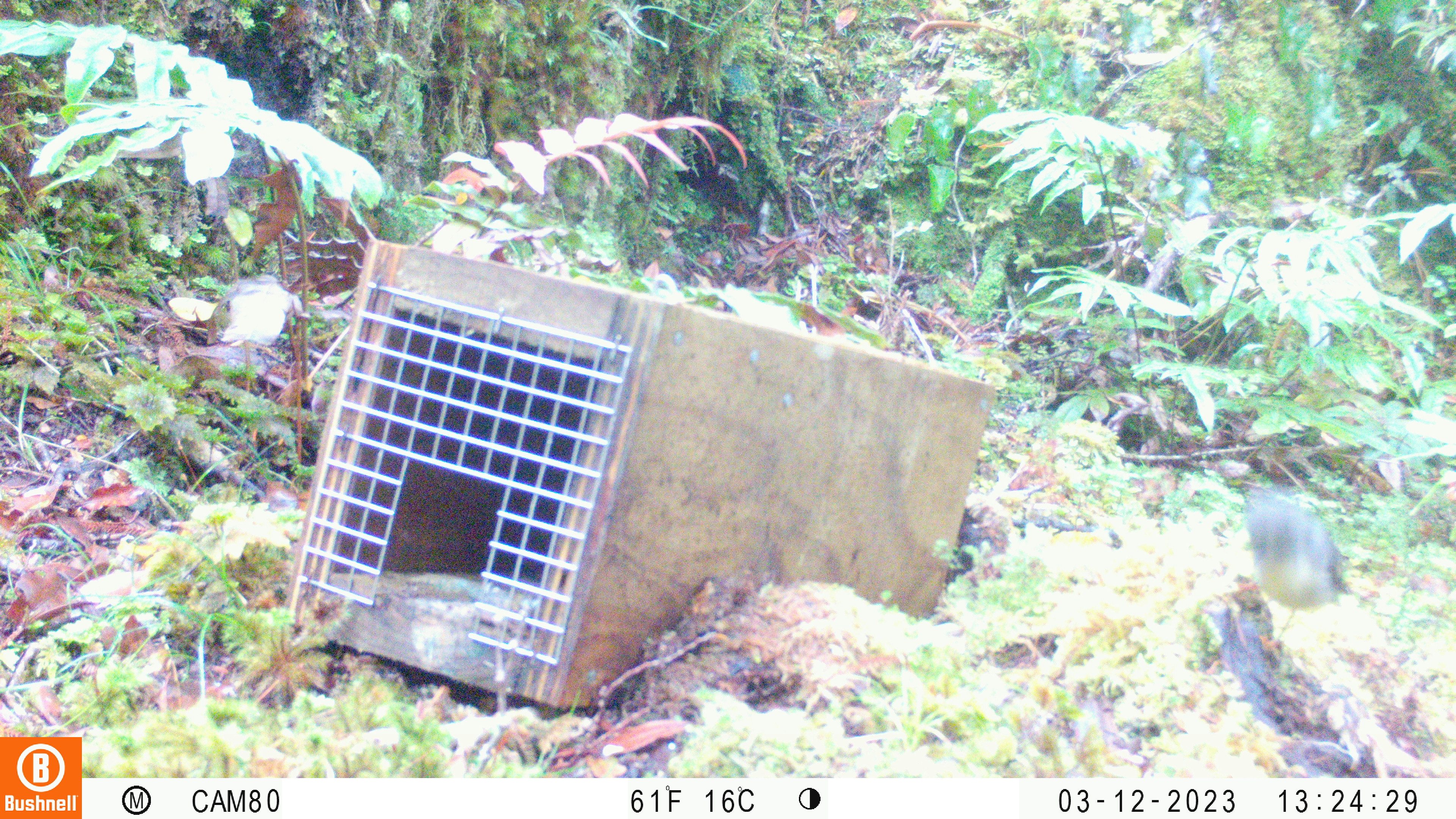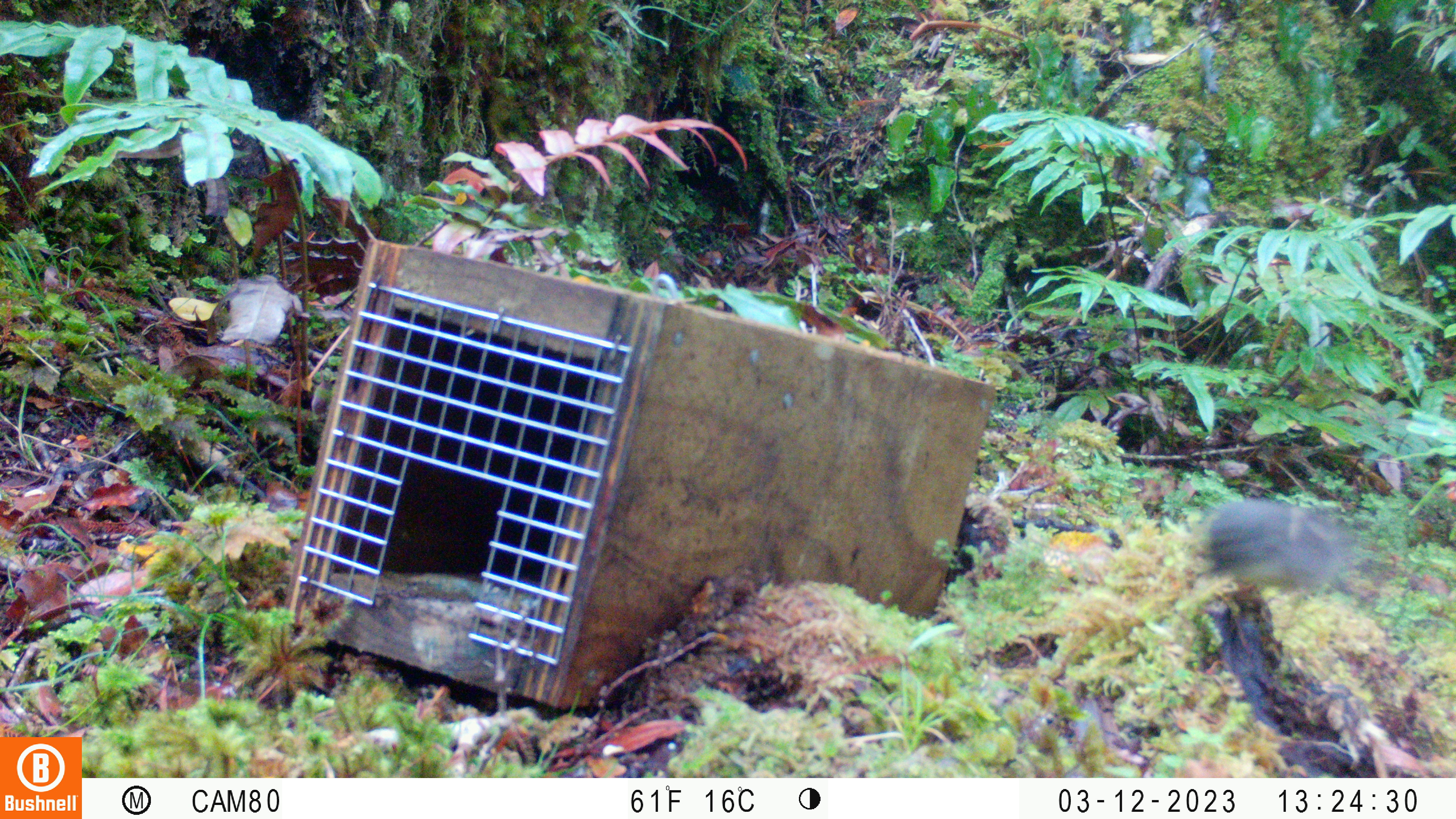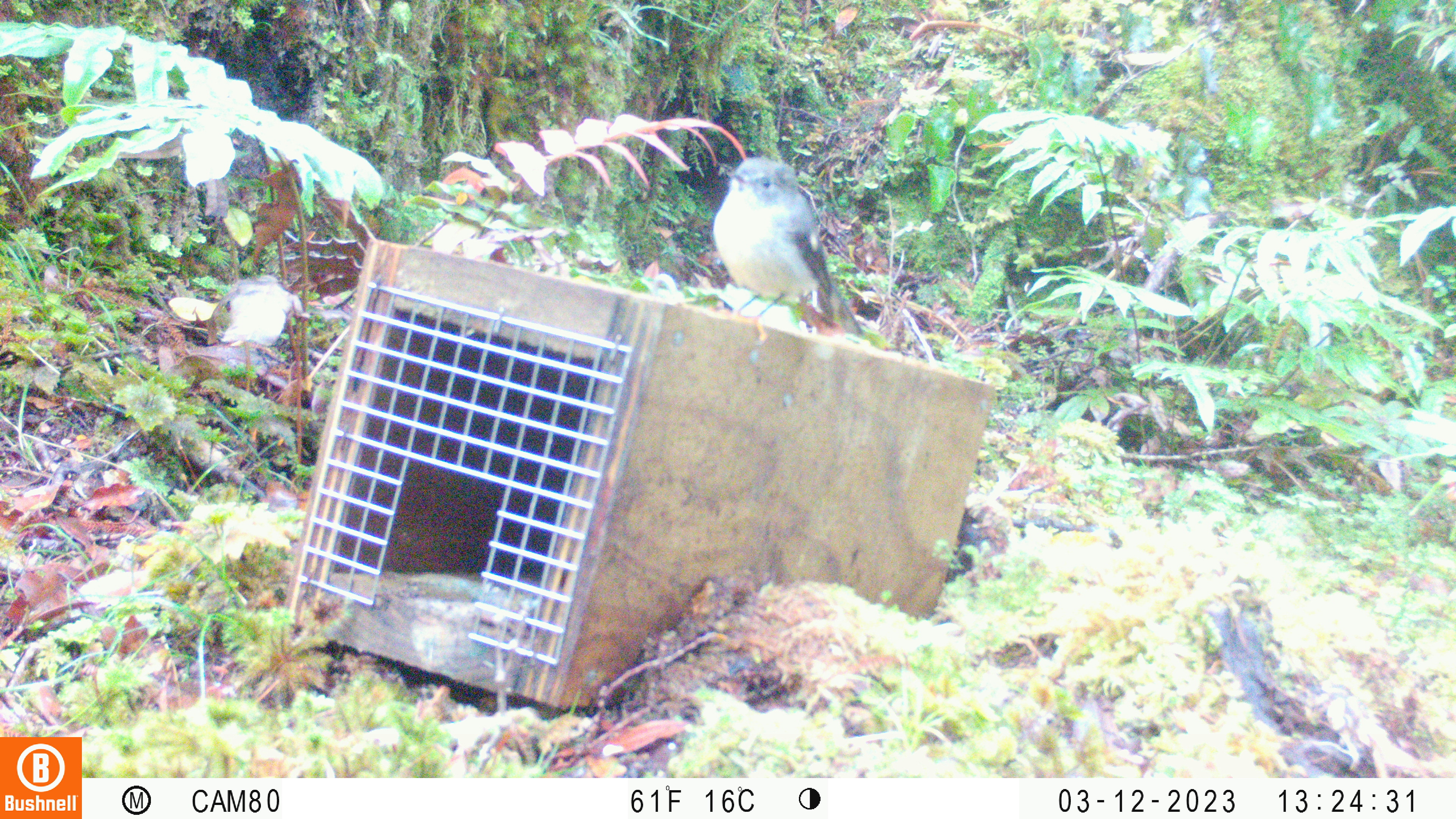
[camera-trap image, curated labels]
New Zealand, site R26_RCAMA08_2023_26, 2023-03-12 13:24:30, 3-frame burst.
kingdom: Animalia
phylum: Chordata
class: Aves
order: Passeriformes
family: Petroicidae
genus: Petroica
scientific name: Petroica macrocephala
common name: tomtit